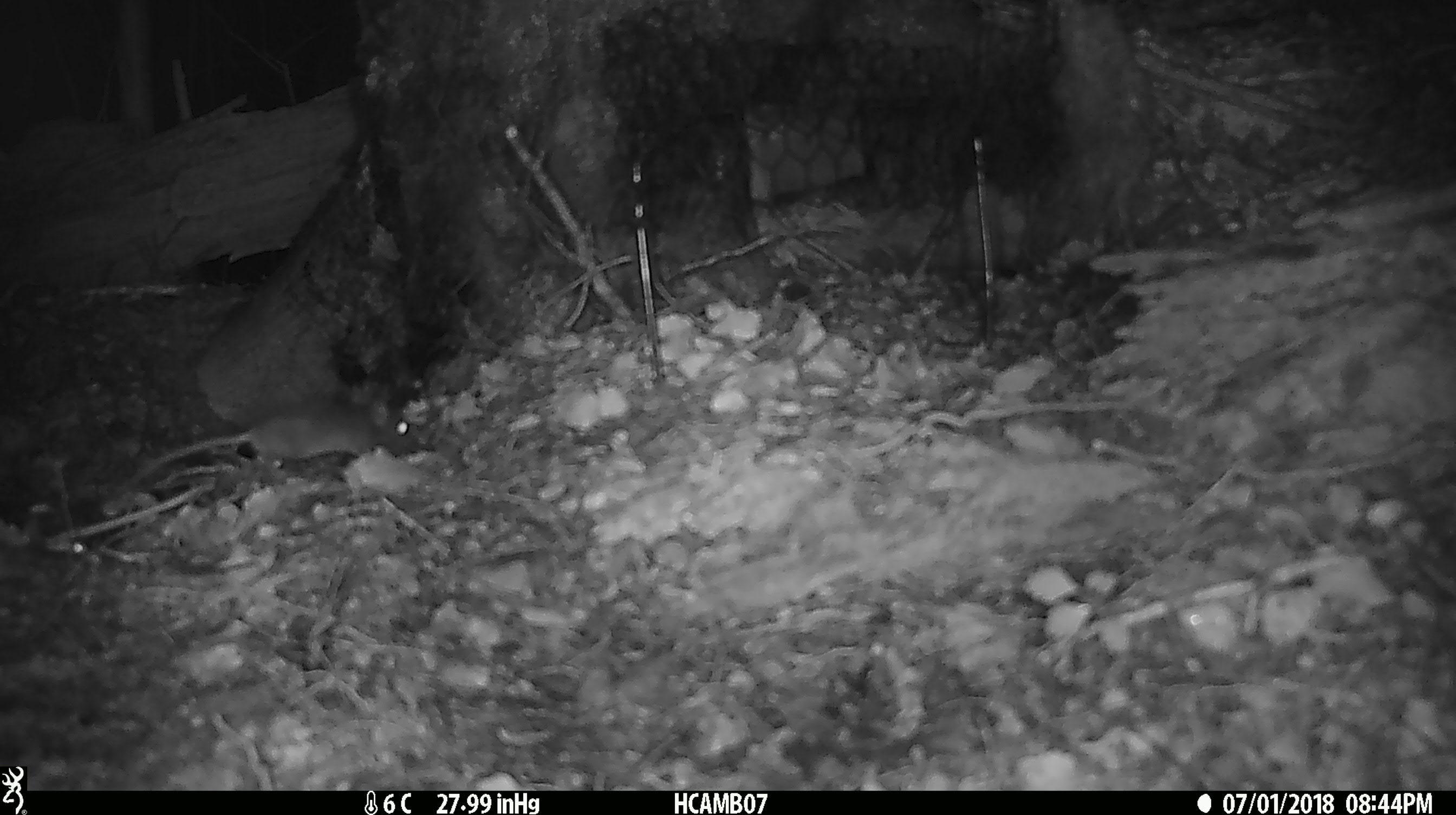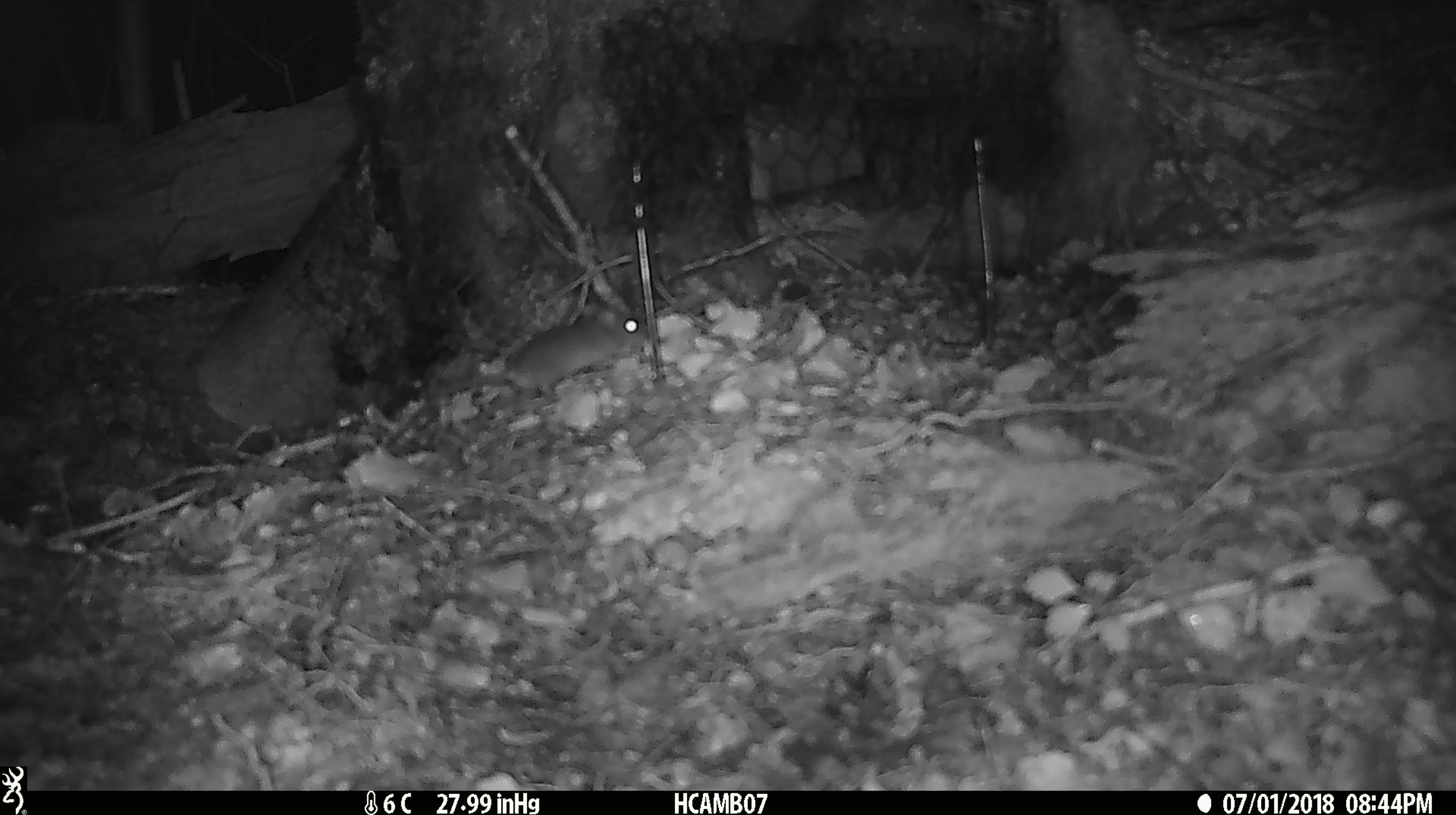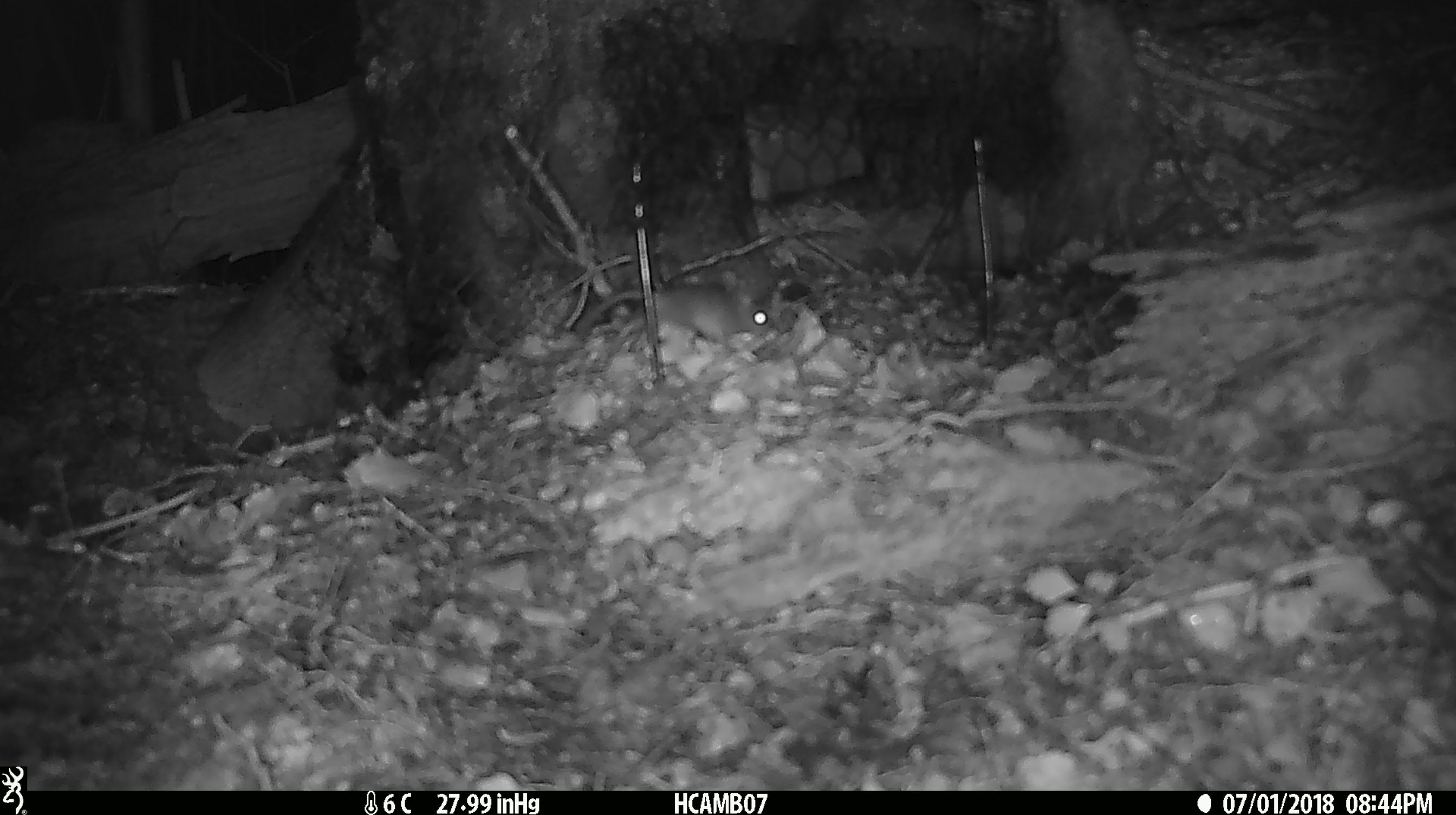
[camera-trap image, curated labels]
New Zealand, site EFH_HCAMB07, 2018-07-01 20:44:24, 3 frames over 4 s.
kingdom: Animalia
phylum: Chordata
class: Mammalia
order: Rodentia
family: Muridae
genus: Mus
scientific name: Mus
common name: mouse